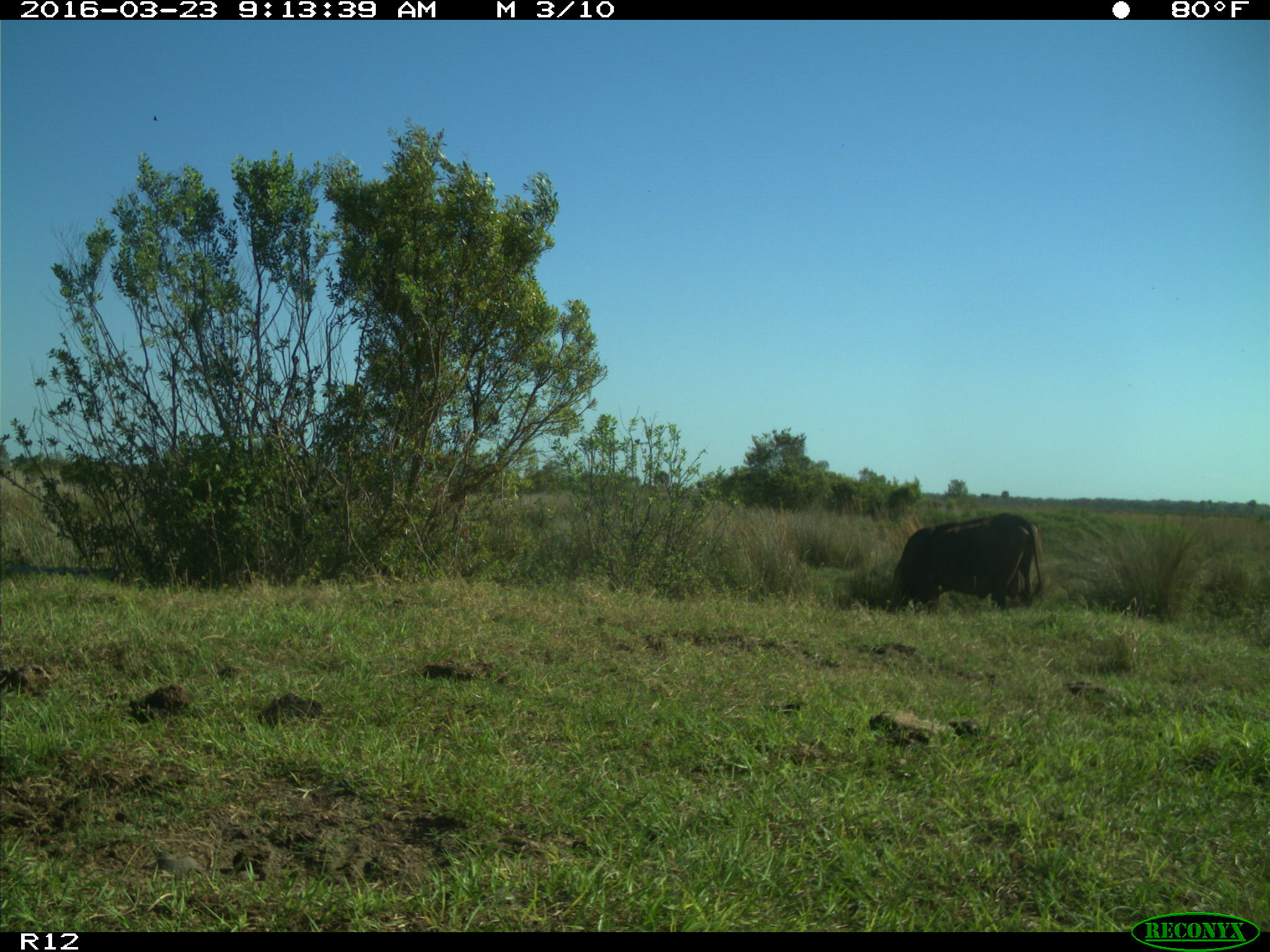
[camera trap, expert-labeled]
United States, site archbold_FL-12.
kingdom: Animalia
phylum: Chordata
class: Mammalia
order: Artiodactyla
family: Bovidae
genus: Bos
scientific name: Bos taurus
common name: domestic cow